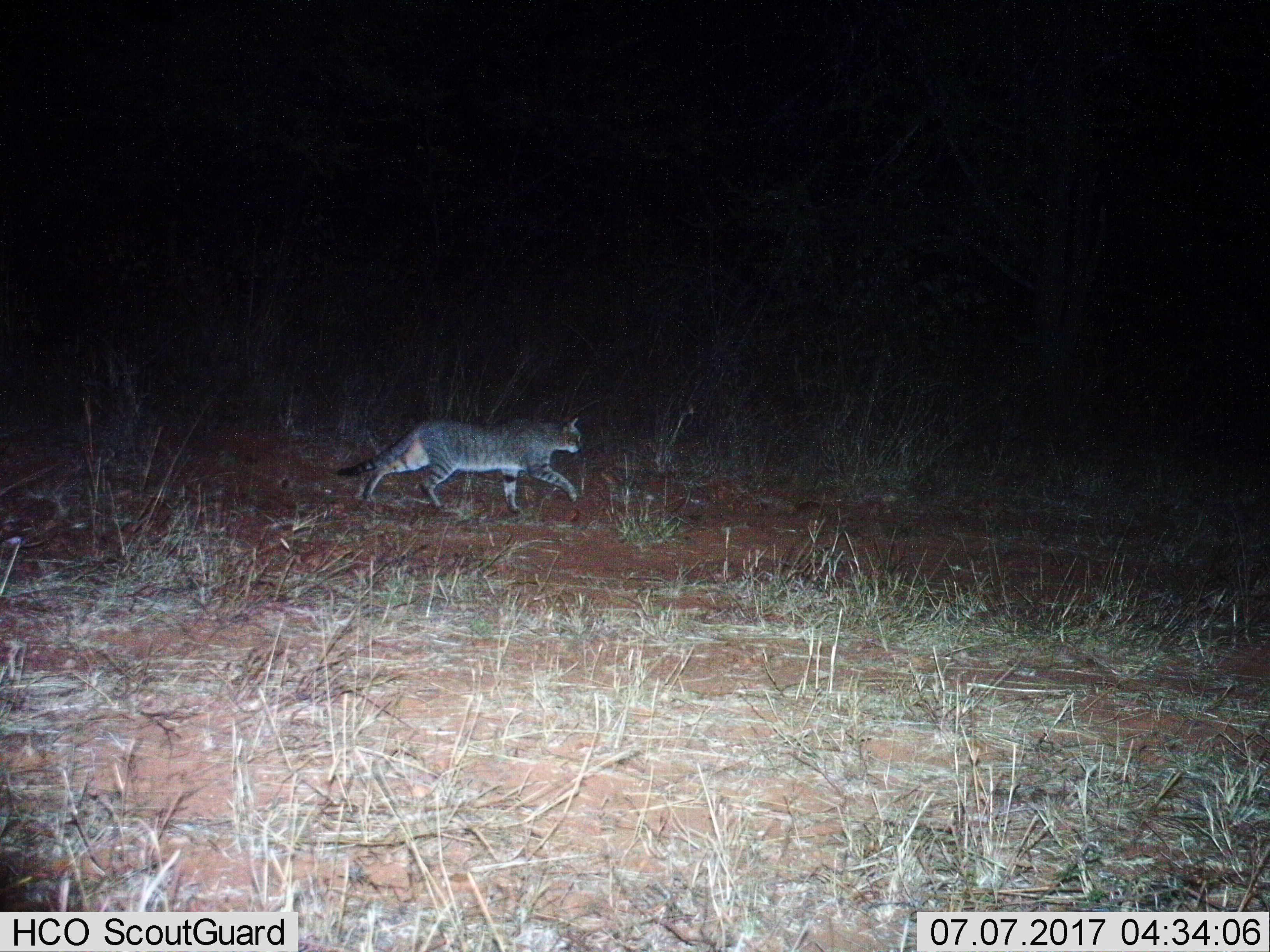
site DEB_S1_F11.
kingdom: Animalia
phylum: Chordata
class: Mammalia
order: Carnivora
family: Felidae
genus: Felis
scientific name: Felis lybica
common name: african wild cat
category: africanwildcat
Africanwildcat (african wild cat) (Felis lybica), count 1. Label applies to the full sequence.